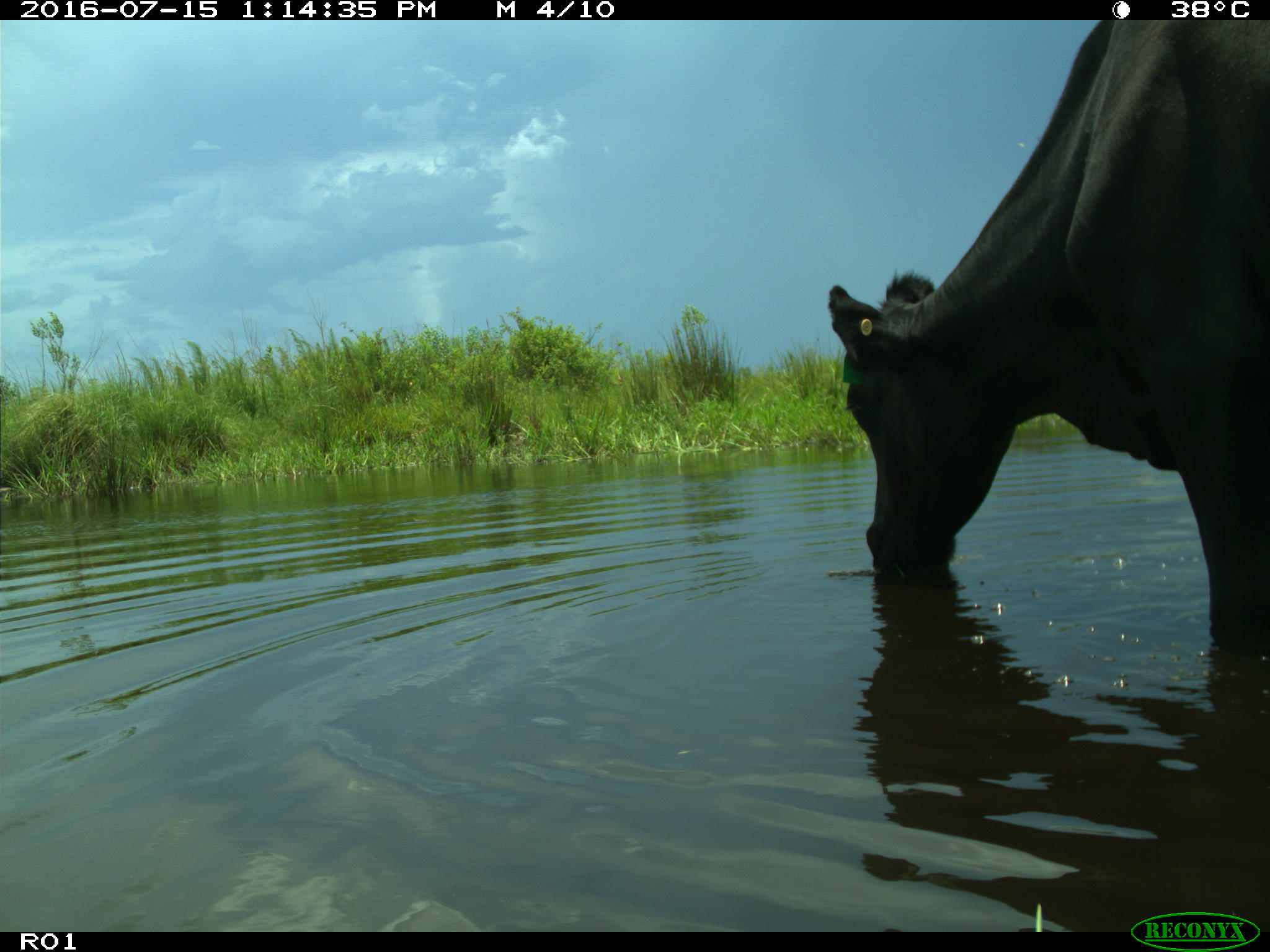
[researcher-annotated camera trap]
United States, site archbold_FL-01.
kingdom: Animalia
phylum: Chordata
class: Mammalia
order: Artiodactyla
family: Bovidae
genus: Bos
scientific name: Bos taurus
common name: domestic cow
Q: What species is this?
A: Bos taurus (domestic cow).